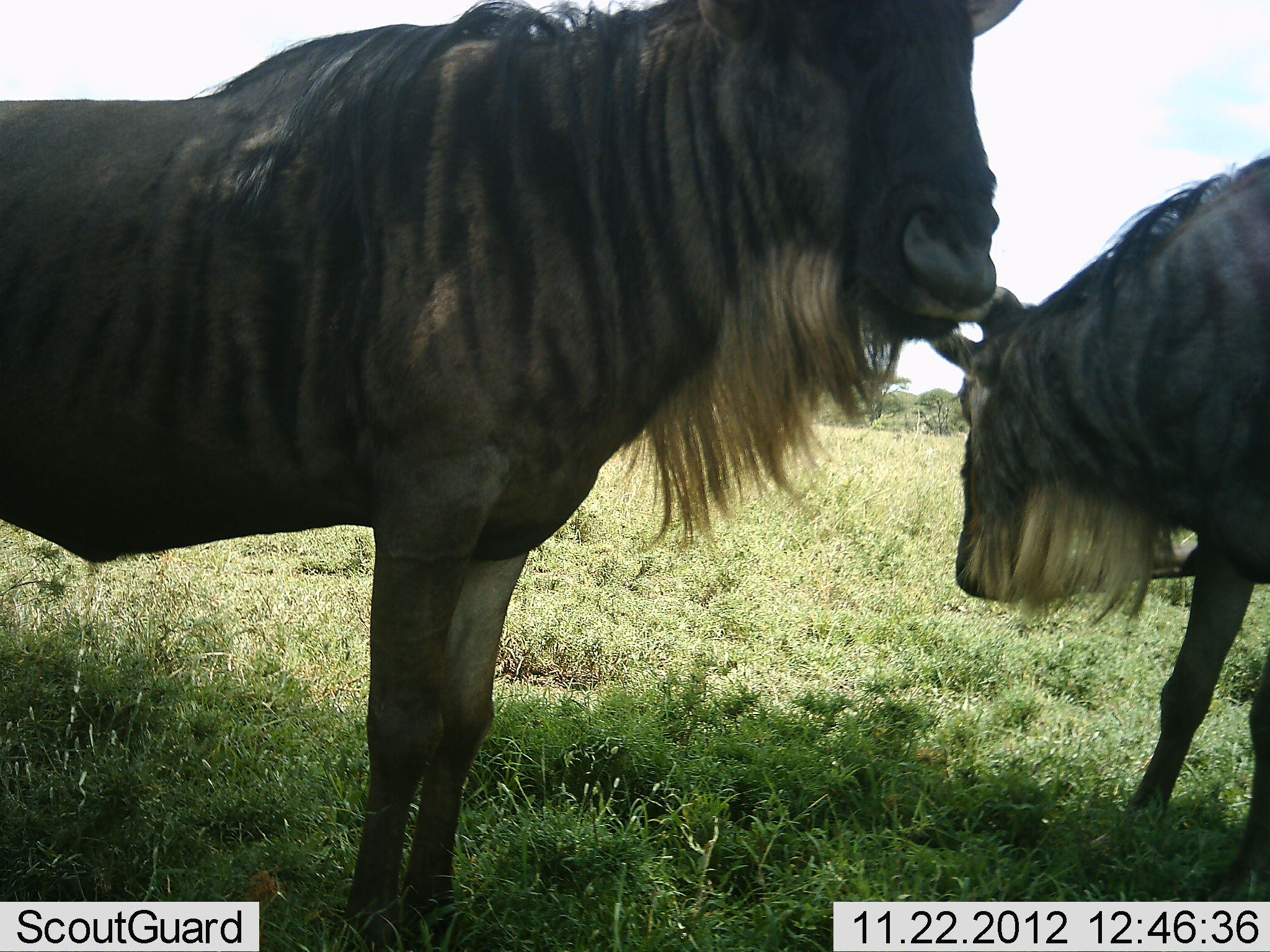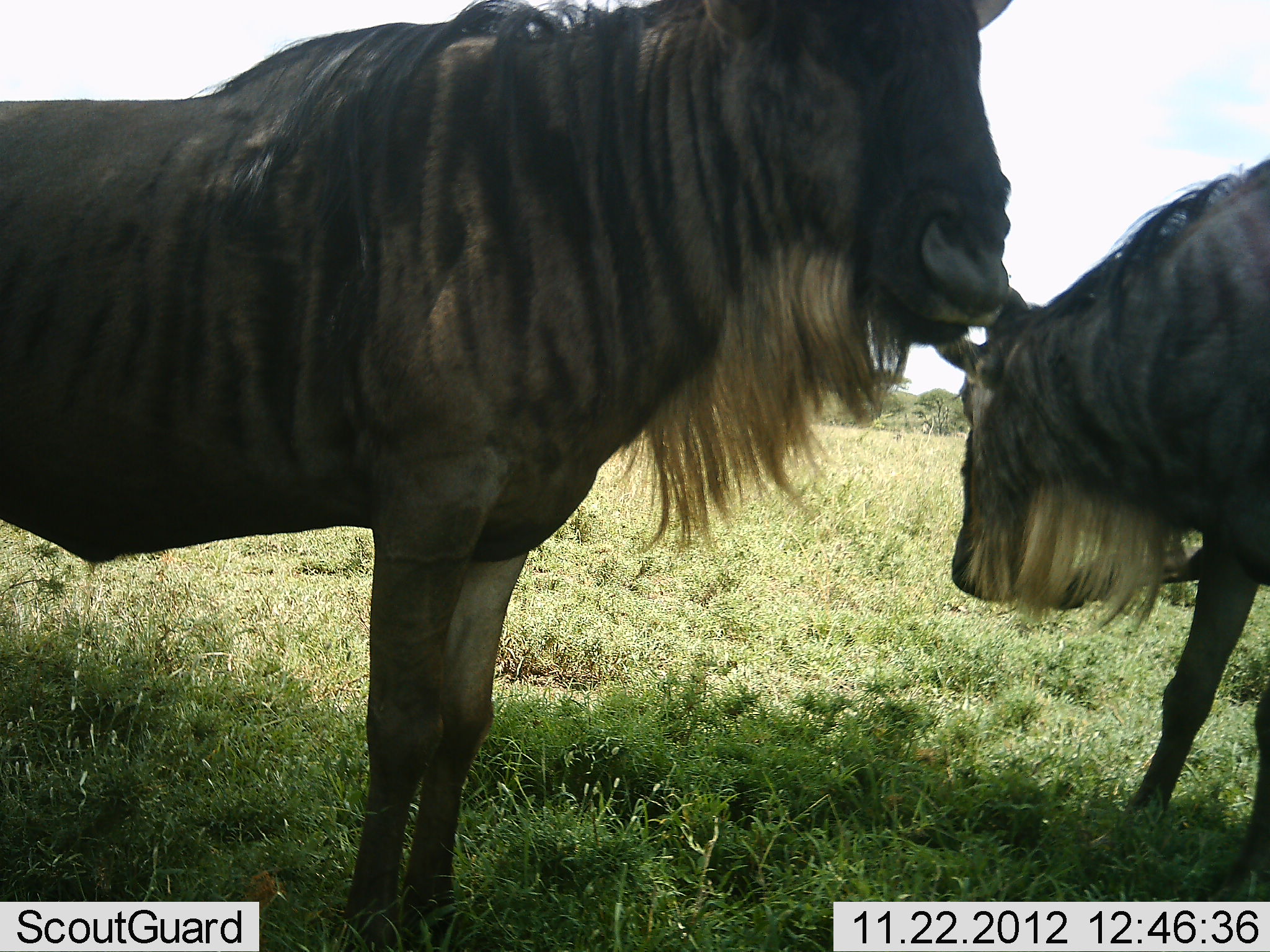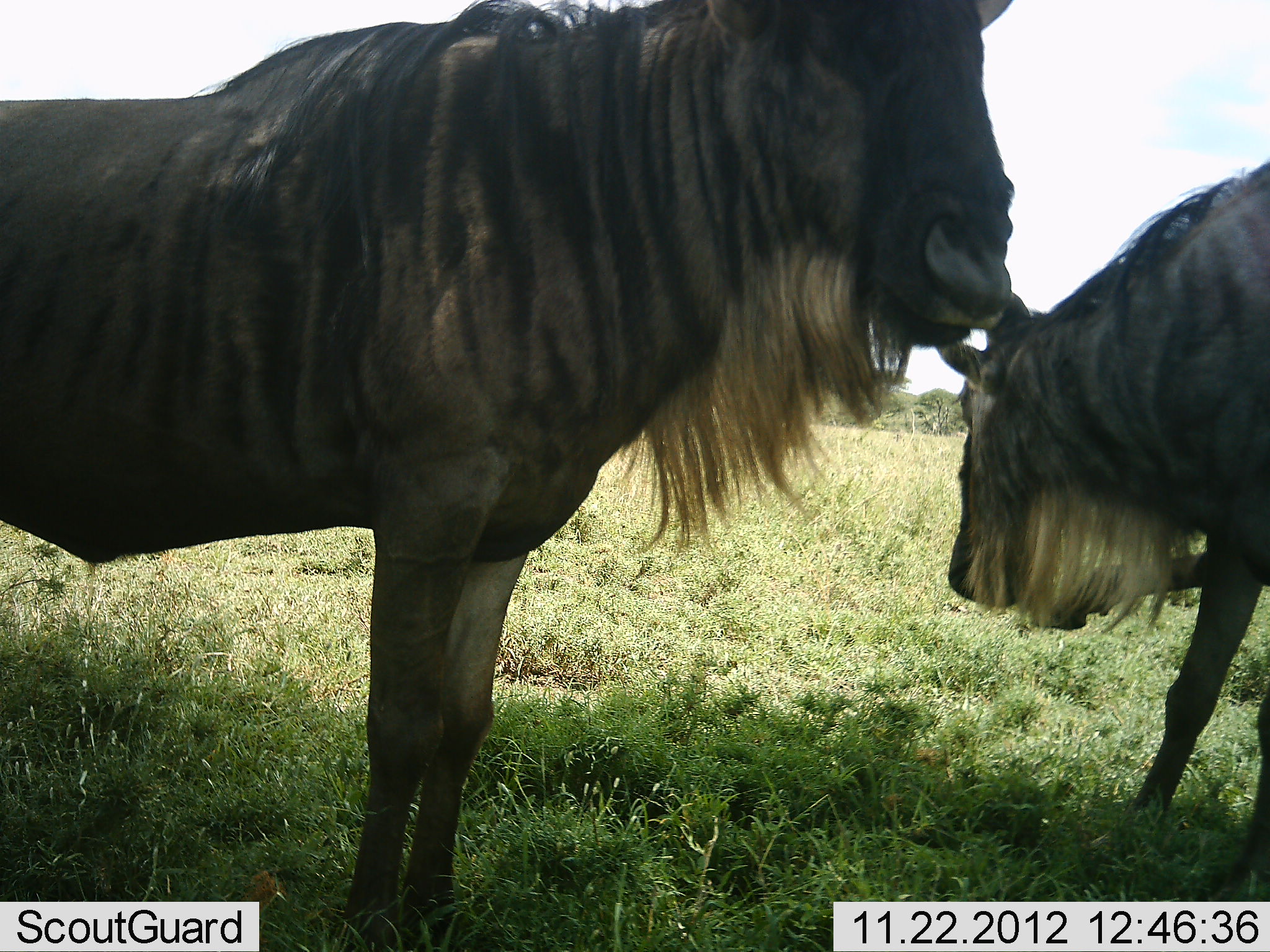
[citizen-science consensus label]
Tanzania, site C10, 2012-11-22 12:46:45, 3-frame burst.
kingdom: Animalia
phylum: Chordata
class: Mammalia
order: Artiodactyla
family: Bovidae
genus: Connochaetes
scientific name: Connochaetes taurinus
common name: blue wildebeest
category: wildebeest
Wildebeest (blue wildebeest) (Connochaetes taurinus), count 2. Behavior (volunteer vote fractions): standing 90%, resting 0%, moving 0%, interacting 10%. Young present (vote fraction): 10%. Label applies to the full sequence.